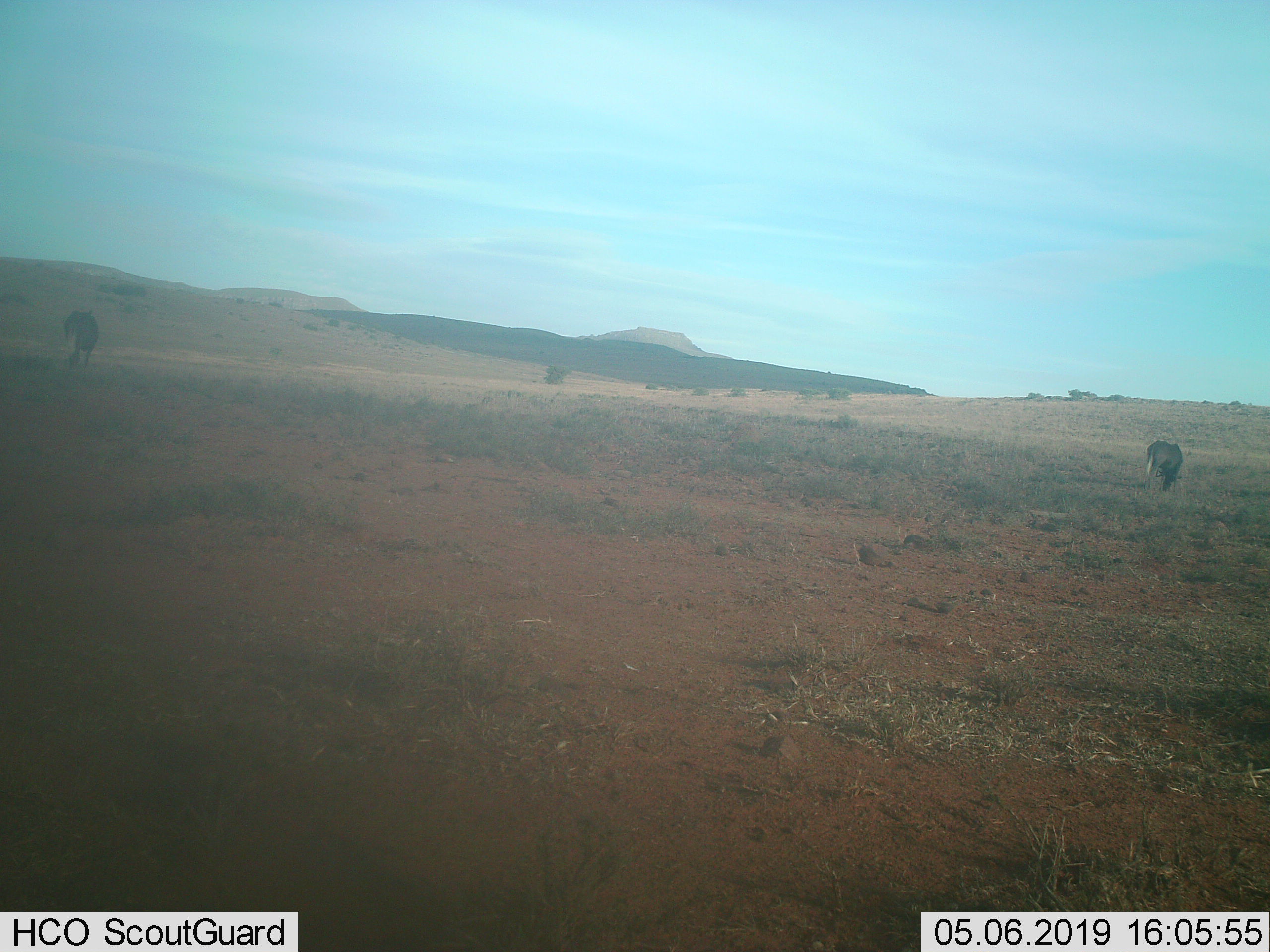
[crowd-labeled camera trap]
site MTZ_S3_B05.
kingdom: Animalia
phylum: Chordata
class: Mammalia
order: Artiodactyla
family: Bovidae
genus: Connochaetes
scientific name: Connochaetes gnou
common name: black wildebeest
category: wildebeestblack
Wildebeestblack (black wildebeest) (Connochaetes gnou), count 2. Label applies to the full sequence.